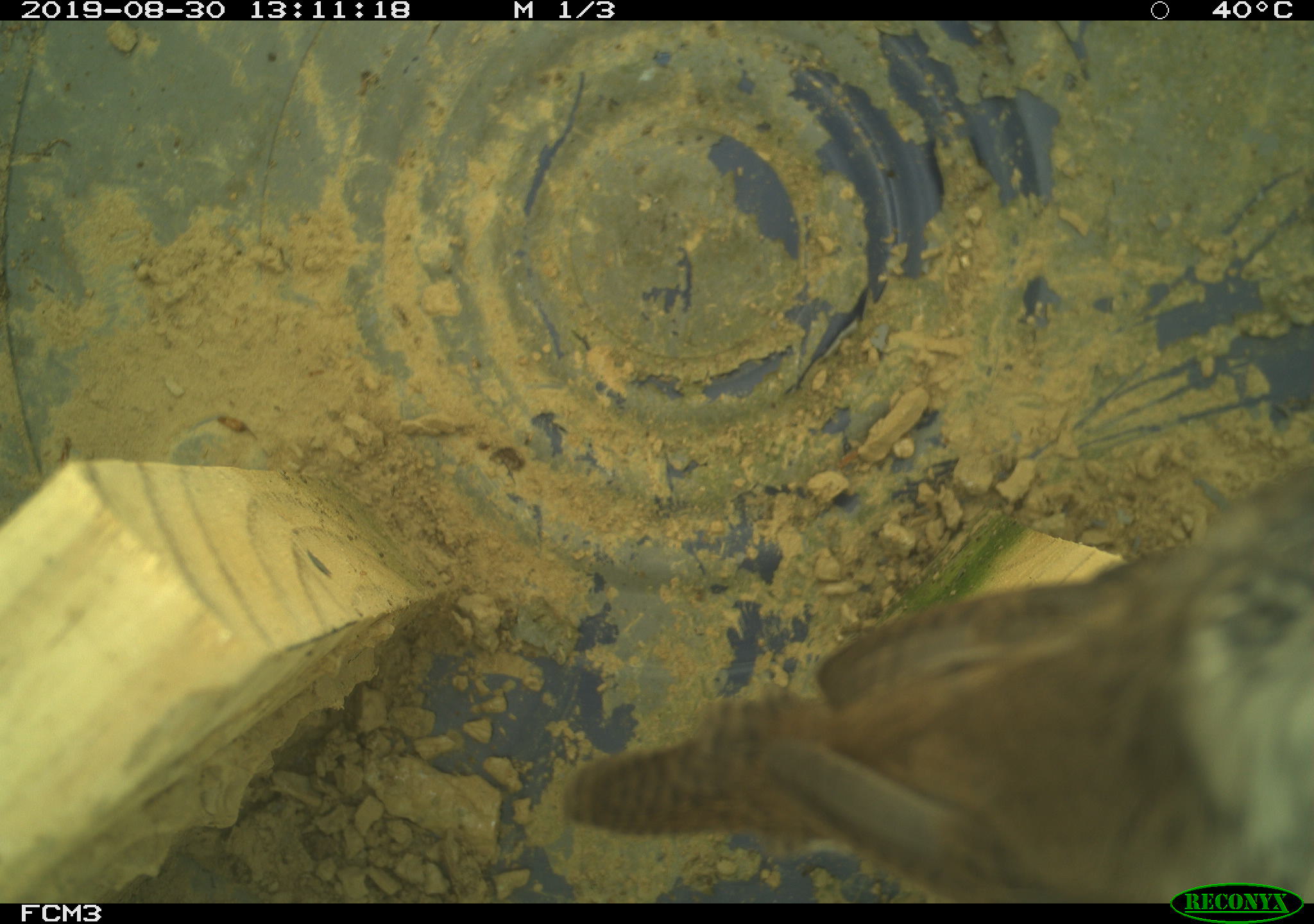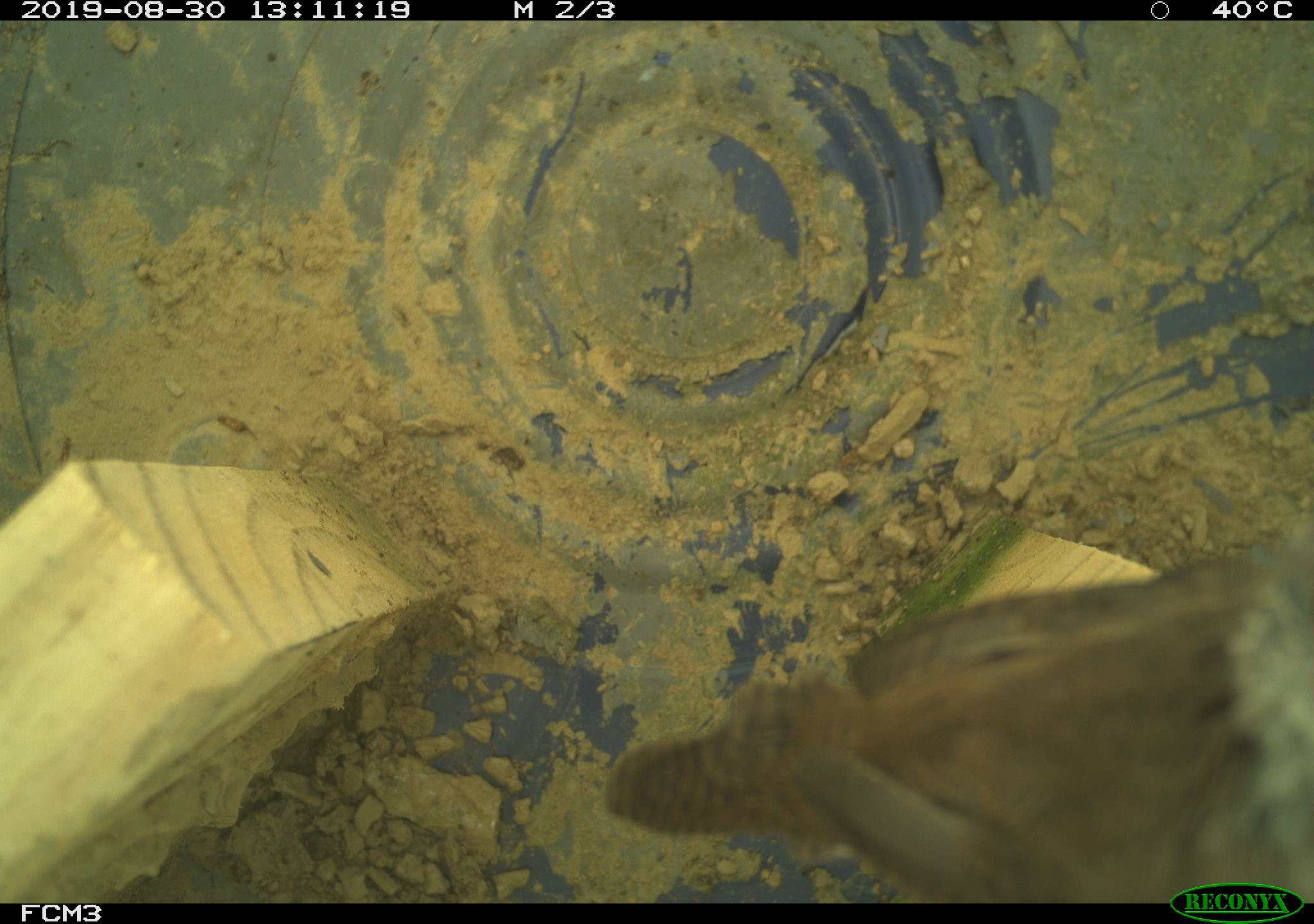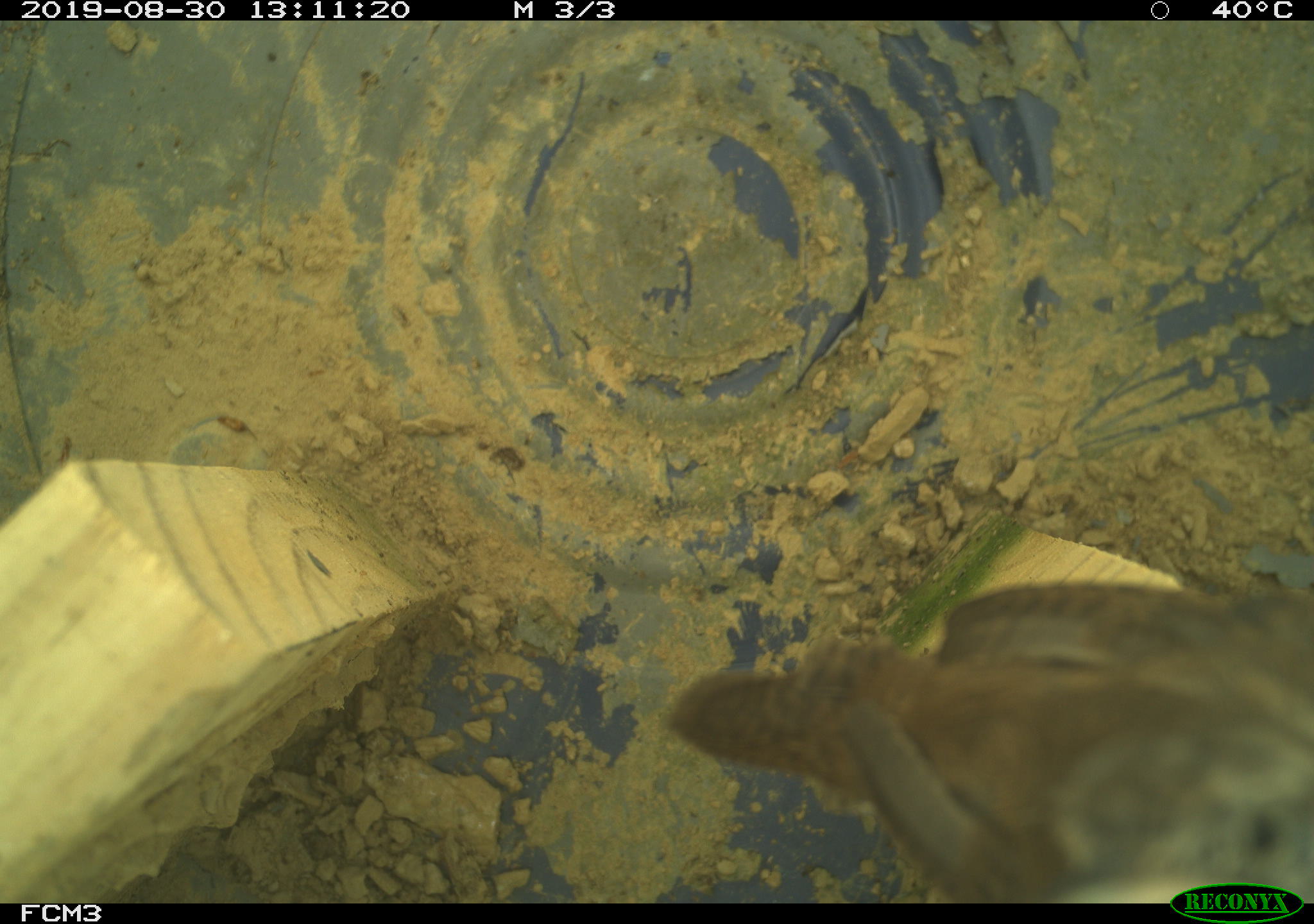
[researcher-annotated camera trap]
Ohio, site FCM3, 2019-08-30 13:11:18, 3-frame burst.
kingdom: Animalia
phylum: Chordata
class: Aves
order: Passeriformes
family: Troglodytidae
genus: Troglodytes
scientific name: Troglodytes aedon aedon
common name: northern house wren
Northern house wren (Troglodytes aedon aedon).